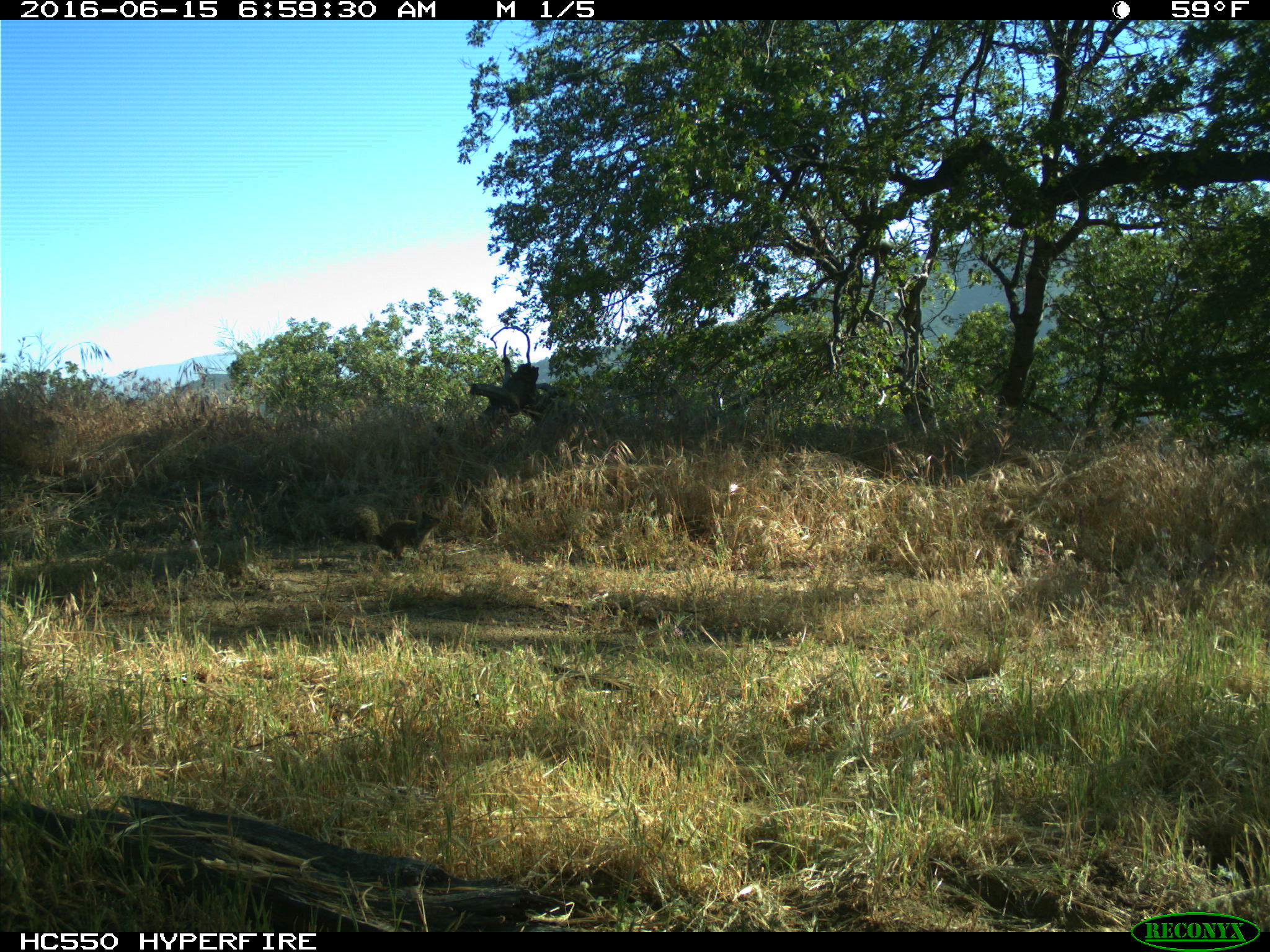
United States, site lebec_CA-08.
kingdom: Animalia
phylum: Chordata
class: Mammalia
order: Rodentia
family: Sciuridae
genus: Otospermophilus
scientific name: Otospermophilus beecheyi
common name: california ground squirrel